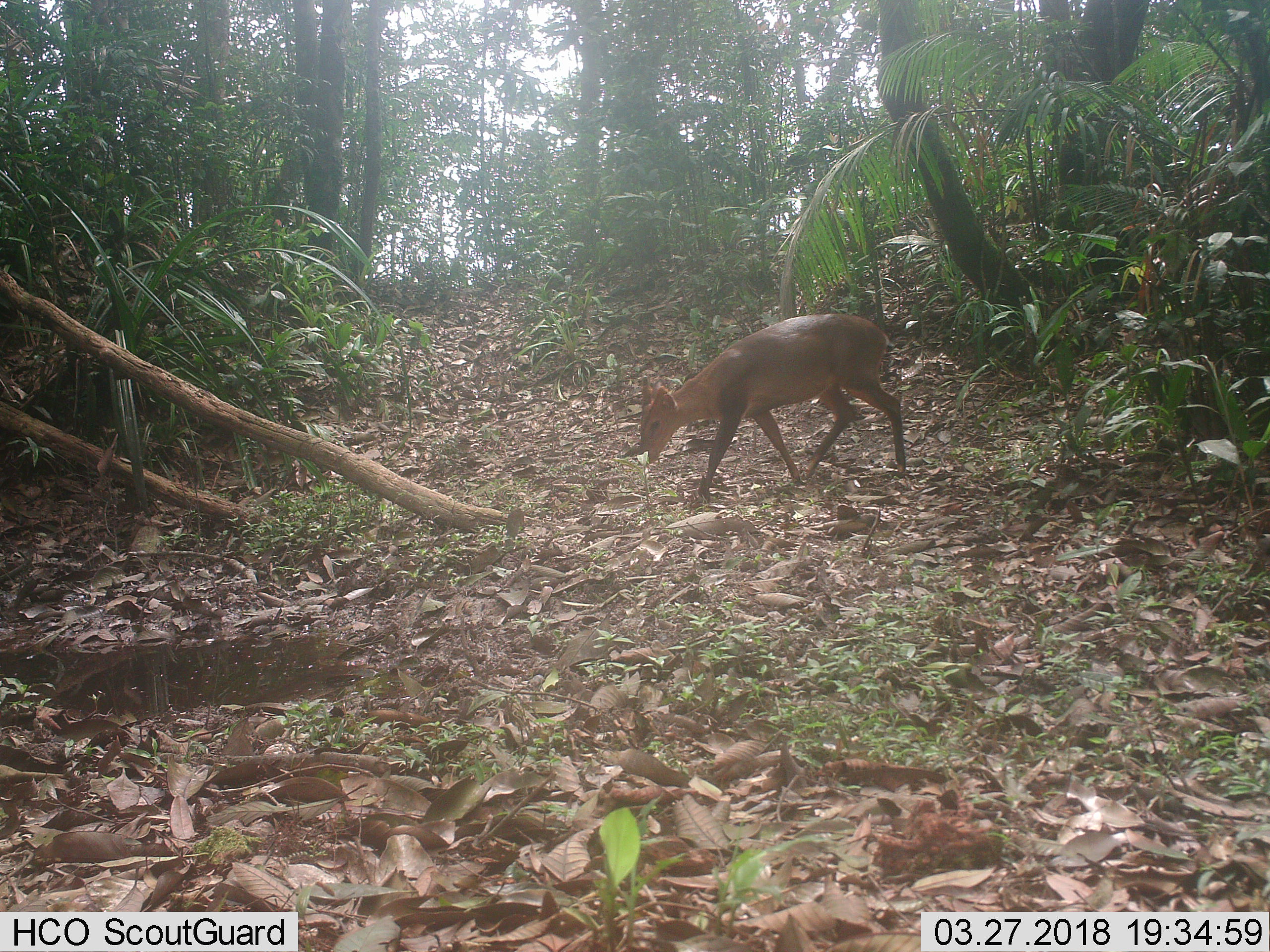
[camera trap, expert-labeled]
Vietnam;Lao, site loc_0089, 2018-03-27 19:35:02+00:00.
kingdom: Animalia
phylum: Chordata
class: Mammalia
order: Artiodactyla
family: Cervidae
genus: Muntiacus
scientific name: Muntiacus vuquangensis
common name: large-antlered muntjac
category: large antlered muntjac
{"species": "large antlered muntjac (large-antlered muntjac) (Muntiacus vuquangensis)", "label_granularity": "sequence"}